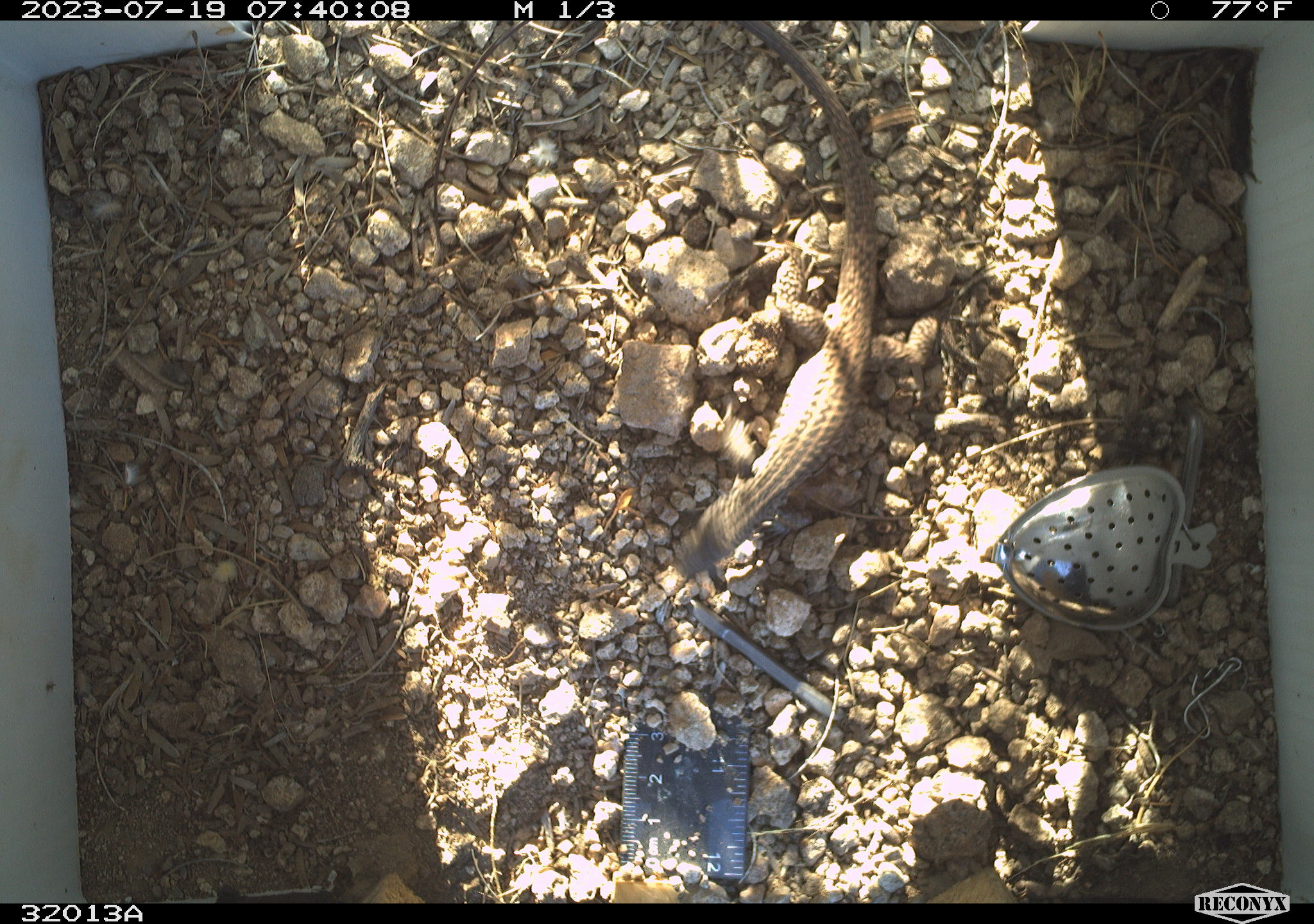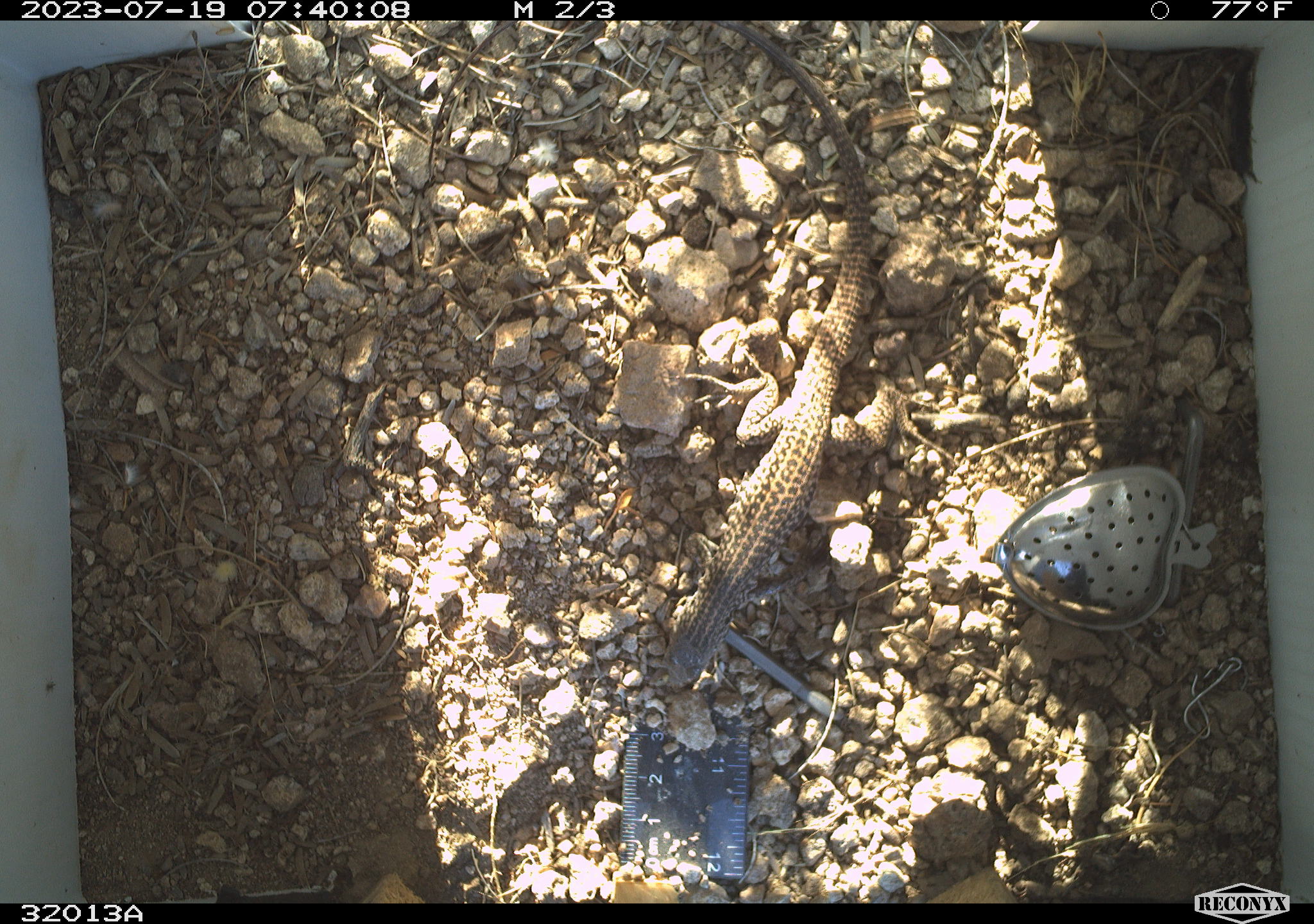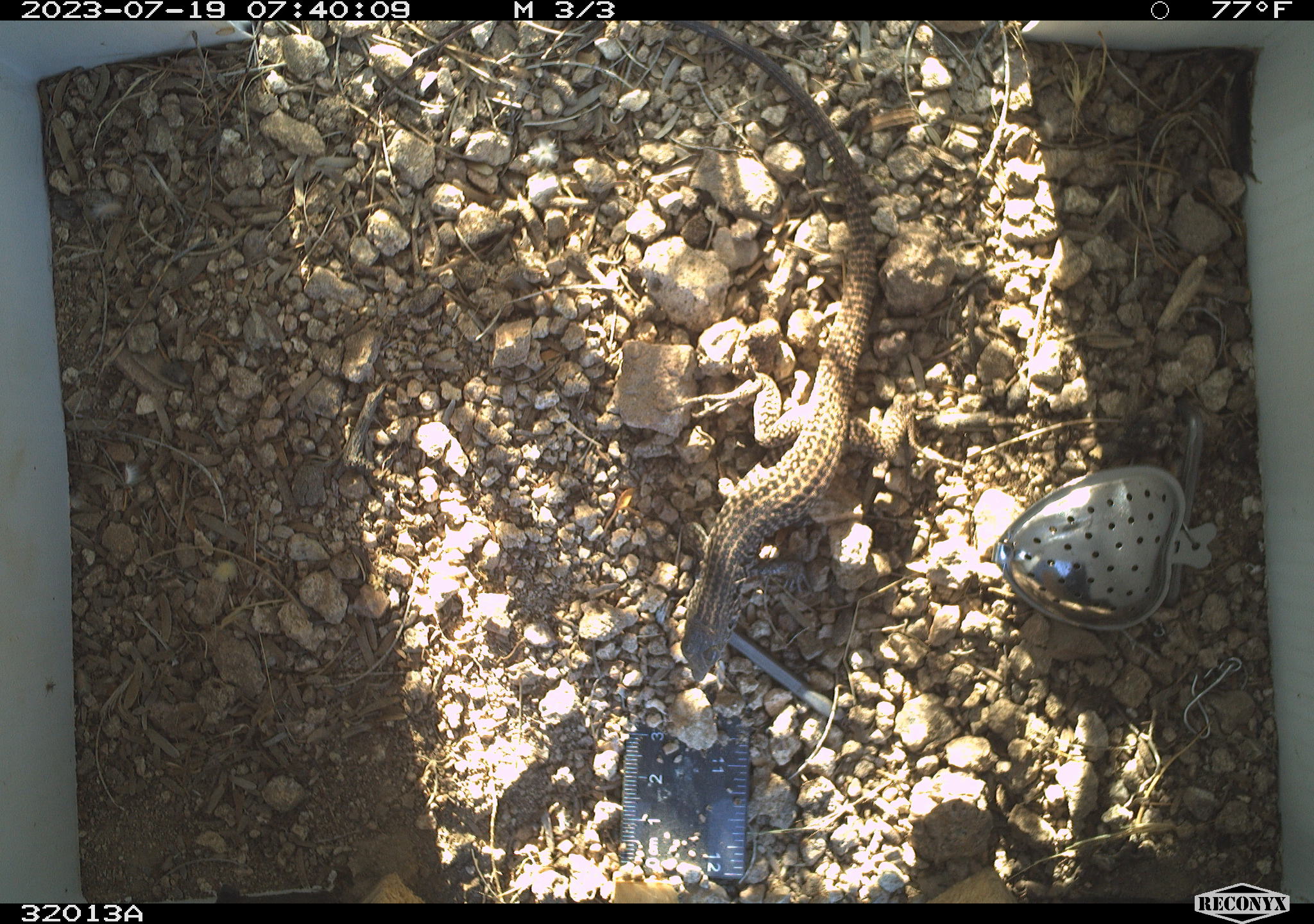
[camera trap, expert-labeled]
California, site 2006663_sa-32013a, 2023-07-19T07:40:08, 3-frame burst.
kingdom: Animalia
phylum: Chordata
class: Reptilia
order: Squamata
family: Teiidae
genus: Aspidoscelis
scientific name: Aspidoscelis tigris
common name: western whiptail